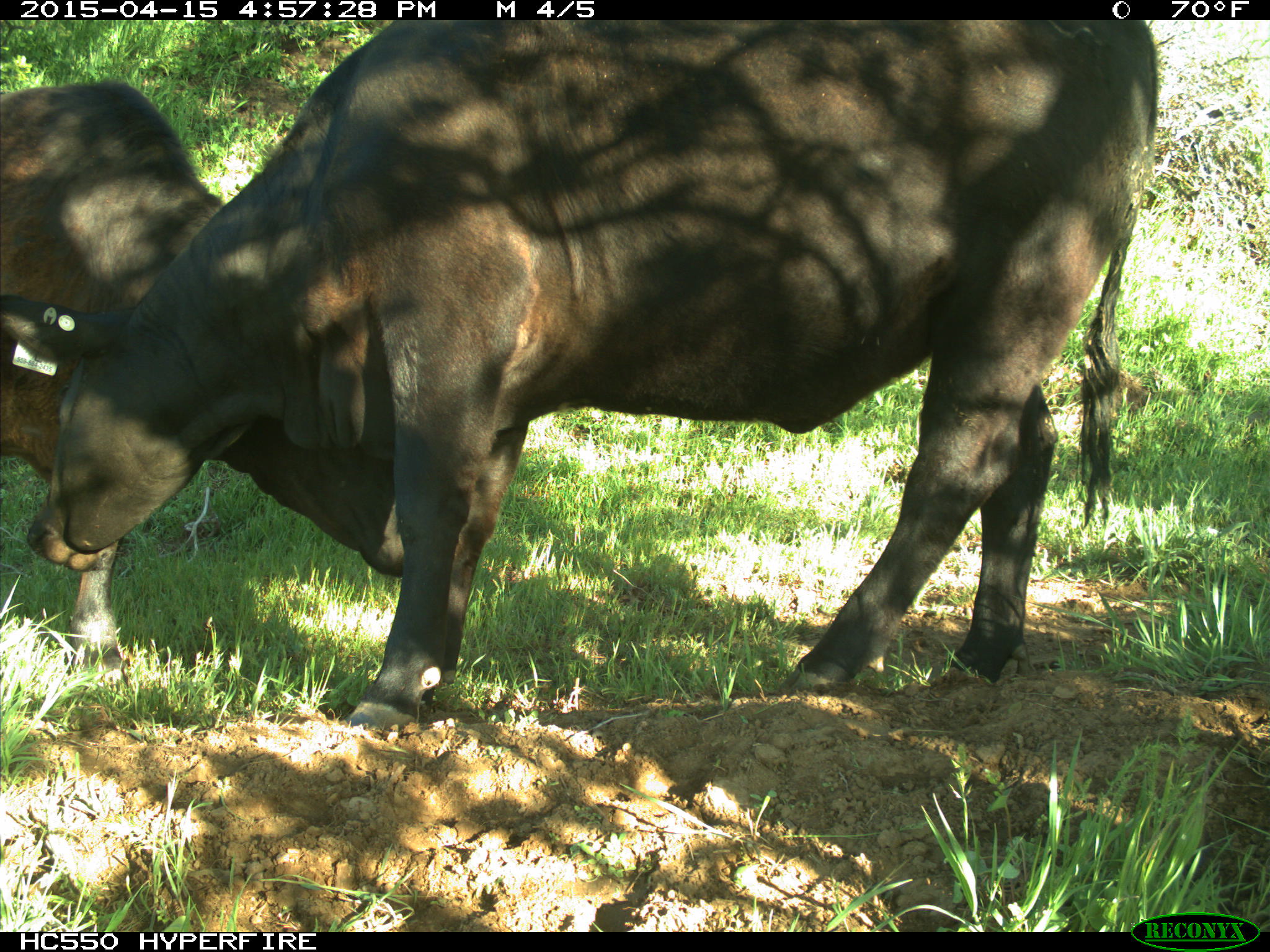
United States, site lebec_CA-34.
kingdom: Animalia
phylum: Chordata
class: Mammalia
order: Artiodactyla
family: Bovidae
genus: Bos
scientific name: Bos taurus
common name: domestic cow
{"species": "Bos taurus (domestic cow)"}